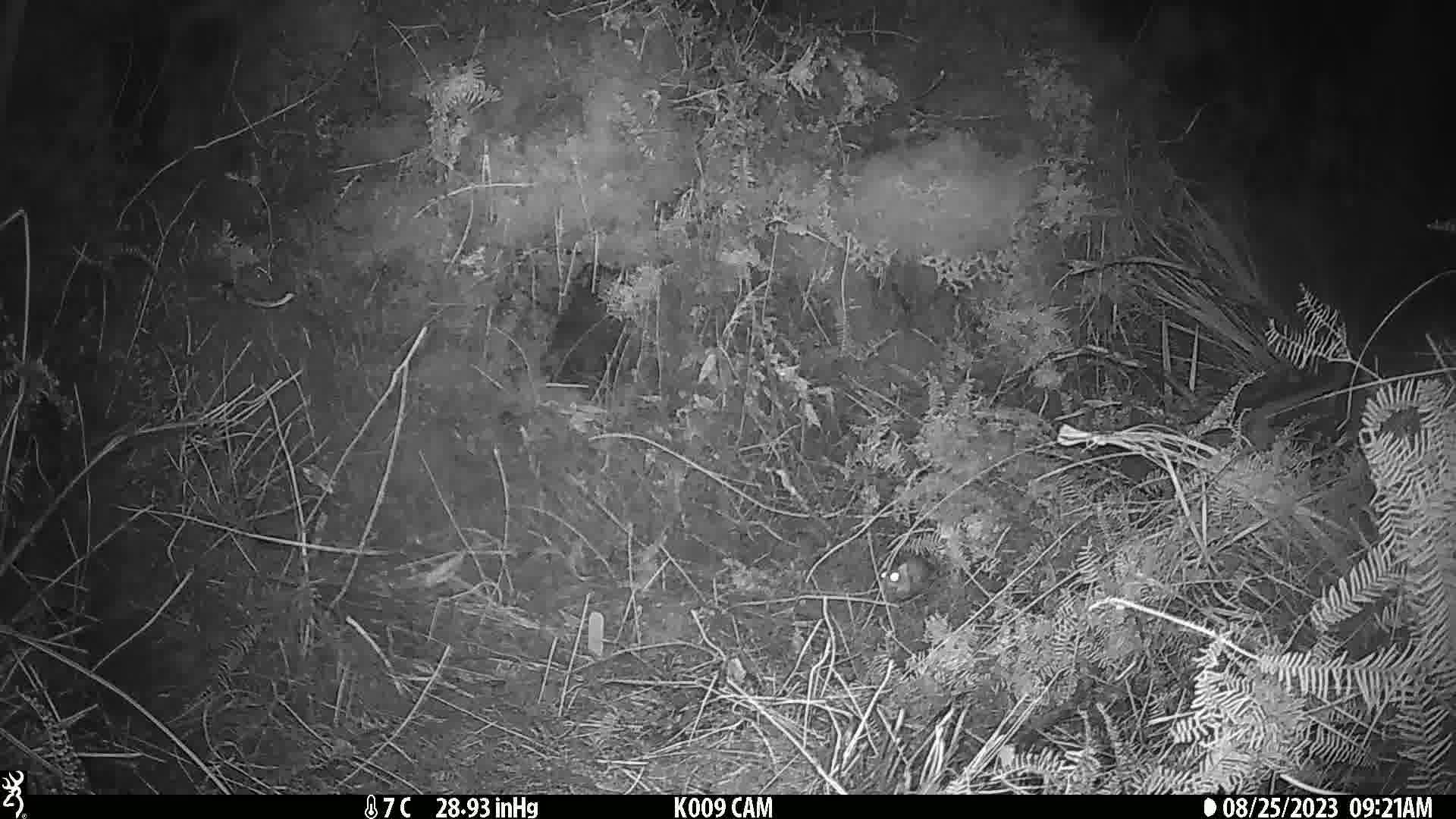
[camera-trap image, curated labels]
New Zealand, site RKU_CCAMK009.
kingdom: Animalia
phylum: Chordata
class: Mammalia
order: Rodentia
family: Muridae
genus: Rattus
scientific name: Rattus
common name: rat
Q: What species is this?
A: Rat (Rattus).